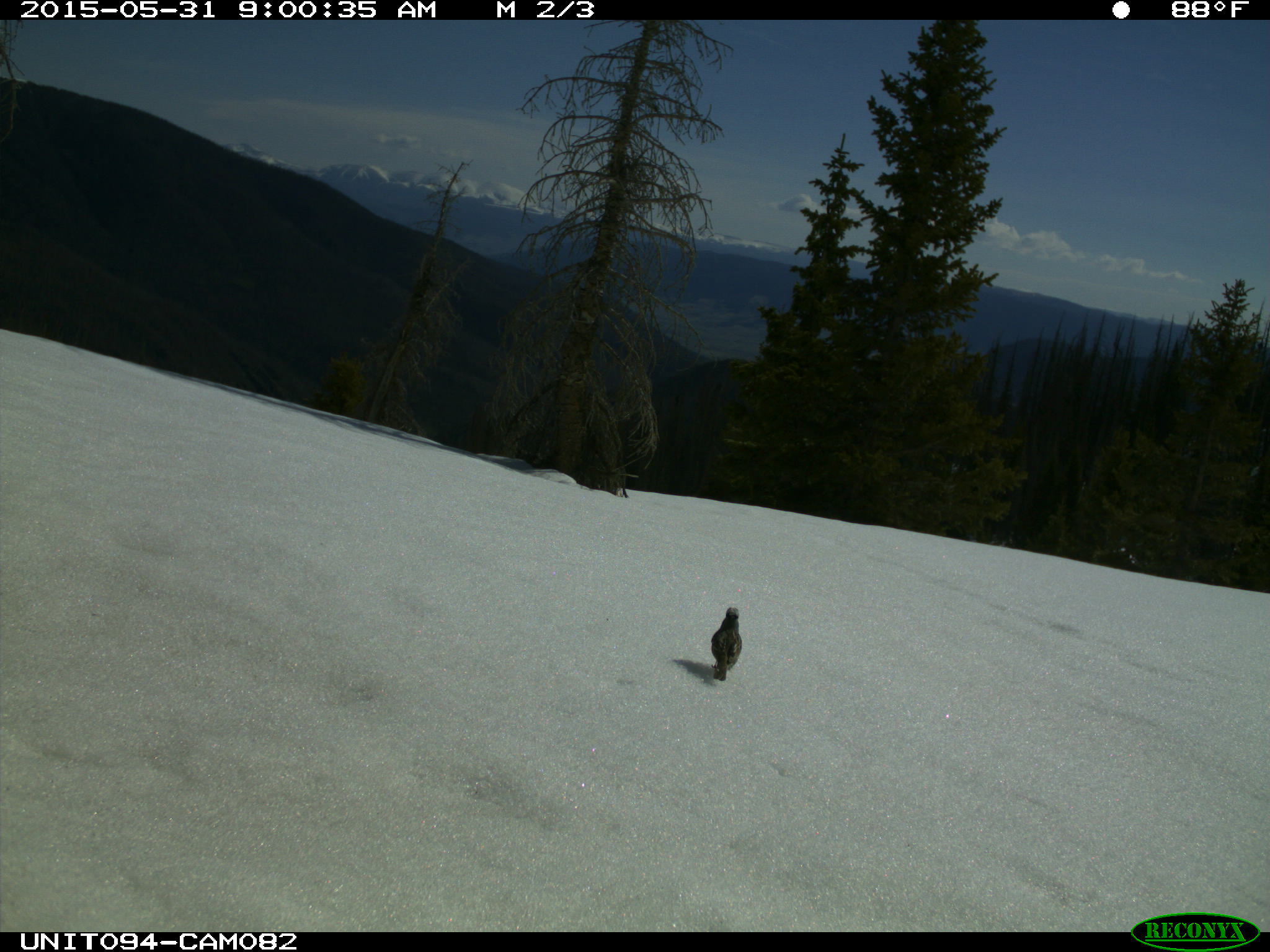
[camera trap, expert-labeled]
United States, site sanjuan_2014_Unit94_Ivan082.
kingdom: Animalia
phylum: Chordata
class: Aves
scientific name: Aves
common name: birds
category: unidentified bird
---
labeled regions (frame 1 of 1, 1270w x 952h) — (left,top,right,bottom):
animal: (710,607,742,682)